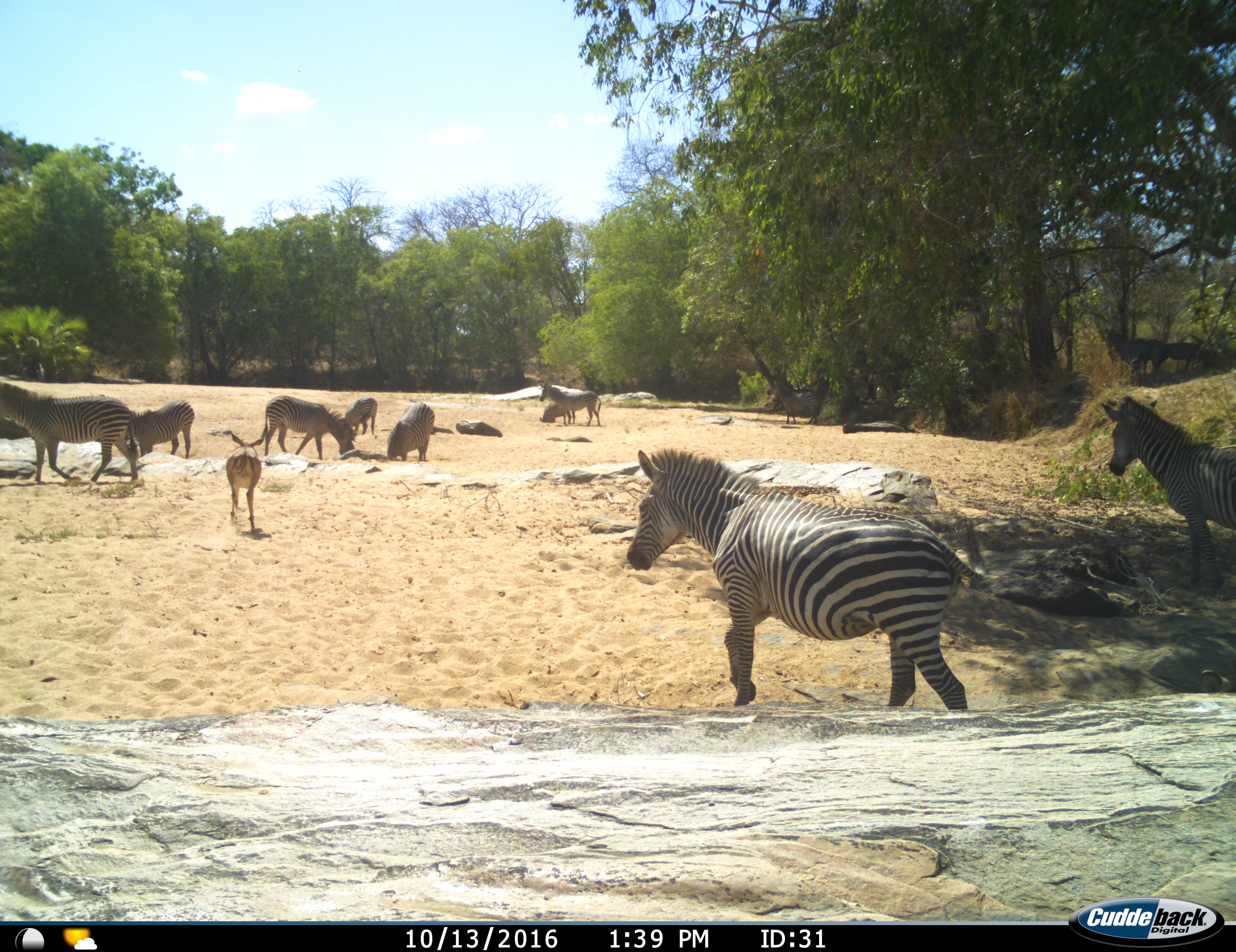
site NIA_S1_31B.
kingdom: Animalia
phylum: Chordata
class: Mammalia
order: Artiodactyla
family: Bovidae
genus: Aepyceros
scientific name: Aepyceros melampus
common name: impala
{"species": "impala (Aepyceros melampus)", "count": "1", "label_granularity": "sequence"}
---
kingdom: Animalia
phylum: Chordata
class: Mammalia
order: Perissodactyla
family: Equidae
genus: Equus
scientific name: Equus quagga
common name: plains zebra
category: zebraplains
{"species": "zebraplains (plains zebra) (Equus quagga)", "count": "9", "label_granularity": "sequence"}